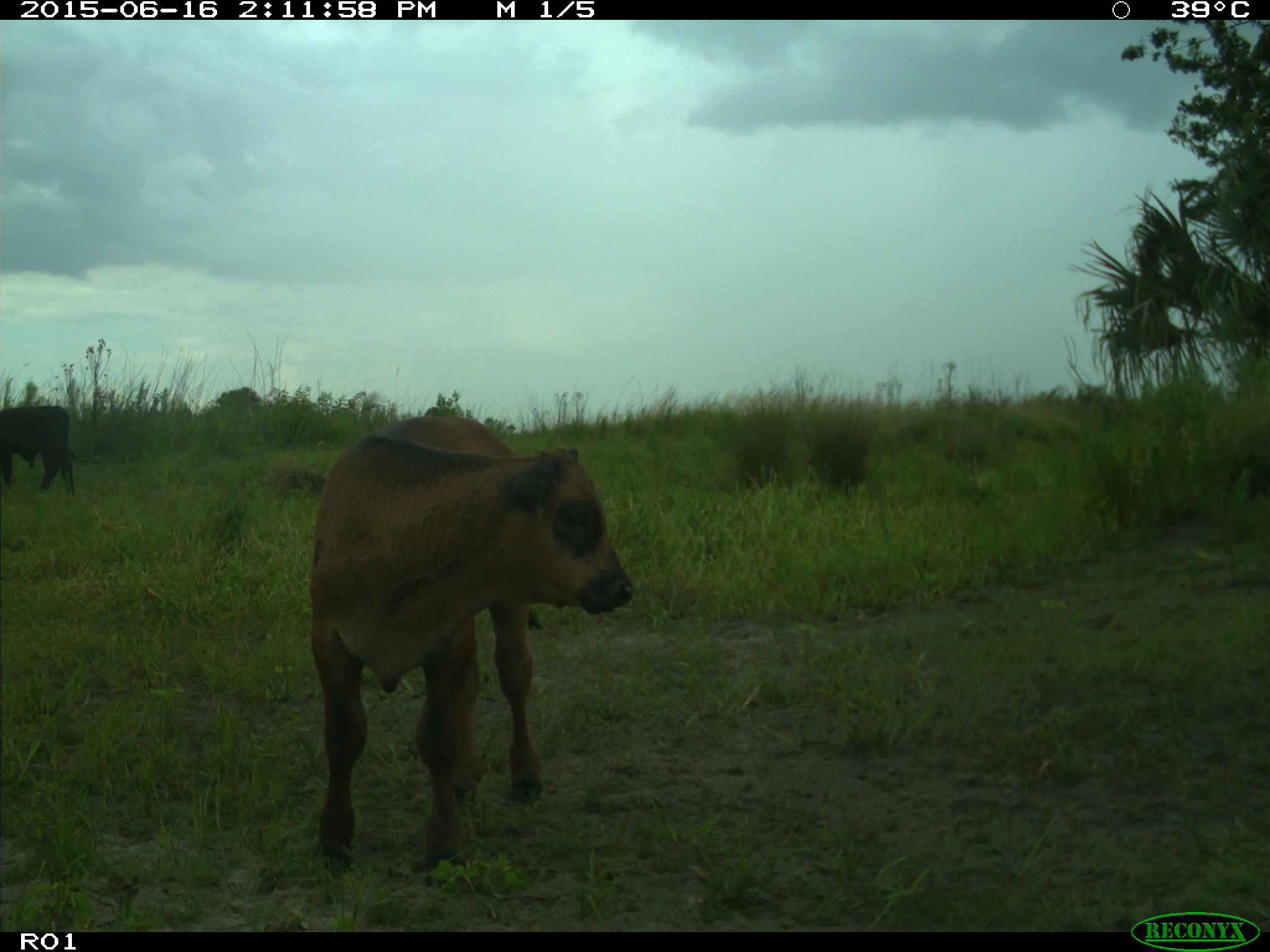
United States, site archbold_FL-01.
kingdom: Animalia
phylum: Chordata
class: Mammalia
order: Artiodactyla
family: Bovidae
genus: Bos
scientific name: Bos taurus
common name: domestic cow